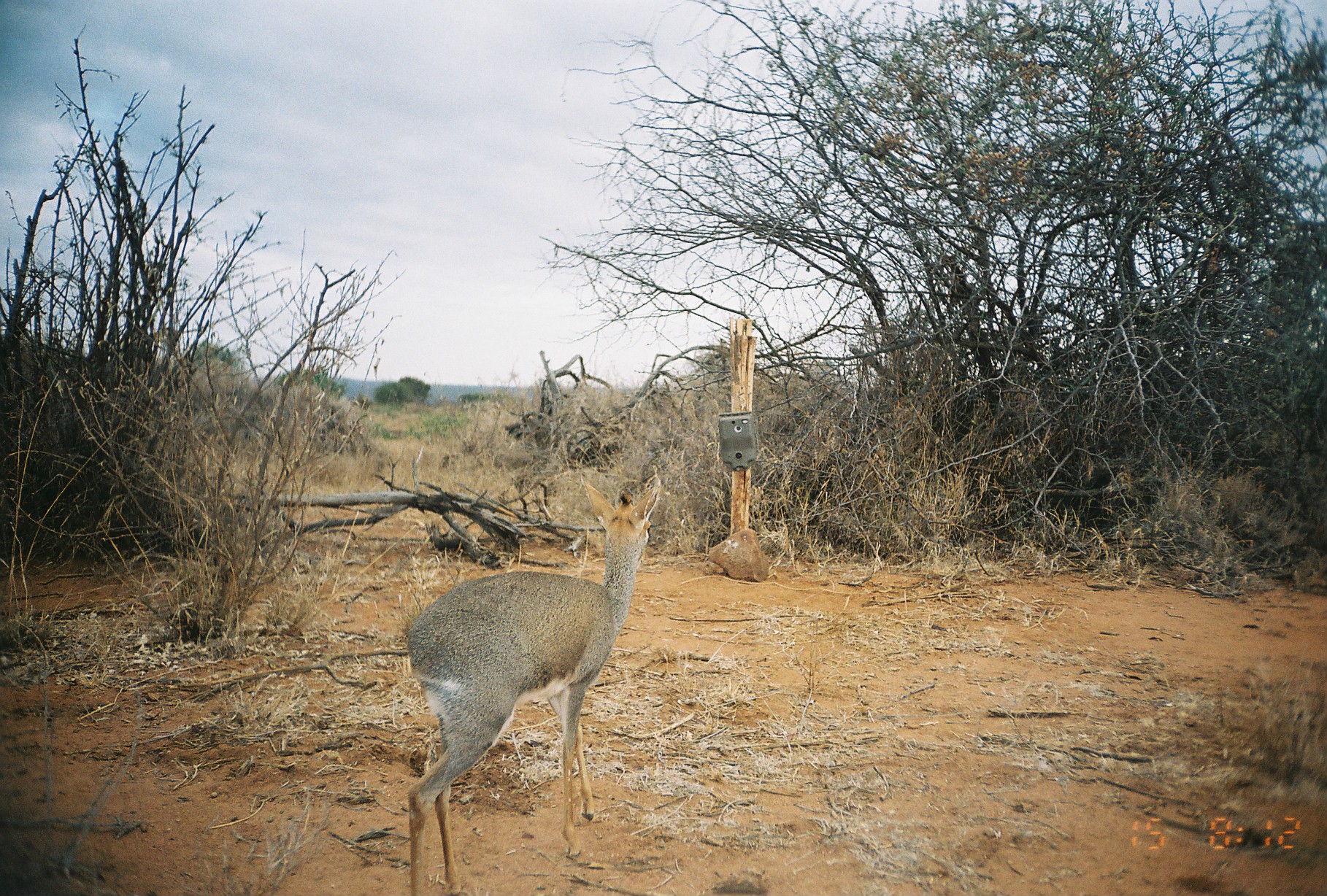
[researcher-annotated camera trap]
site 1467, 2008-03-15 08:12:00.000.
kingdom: Animalia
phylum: Chordata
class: Mammalia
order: Artiodactyla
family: Bovidae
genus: Madoqua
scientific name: Madoqua guentheri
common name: günther's dik-dik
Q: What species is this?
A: Madoqua guentheri (günther's dik-dik).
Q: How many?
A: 1.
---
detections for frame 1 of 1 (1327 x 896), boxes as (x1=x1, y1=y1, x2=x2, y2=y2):
madoqua guentheri: (x1=404, y1=473, x2=663, y2=896)